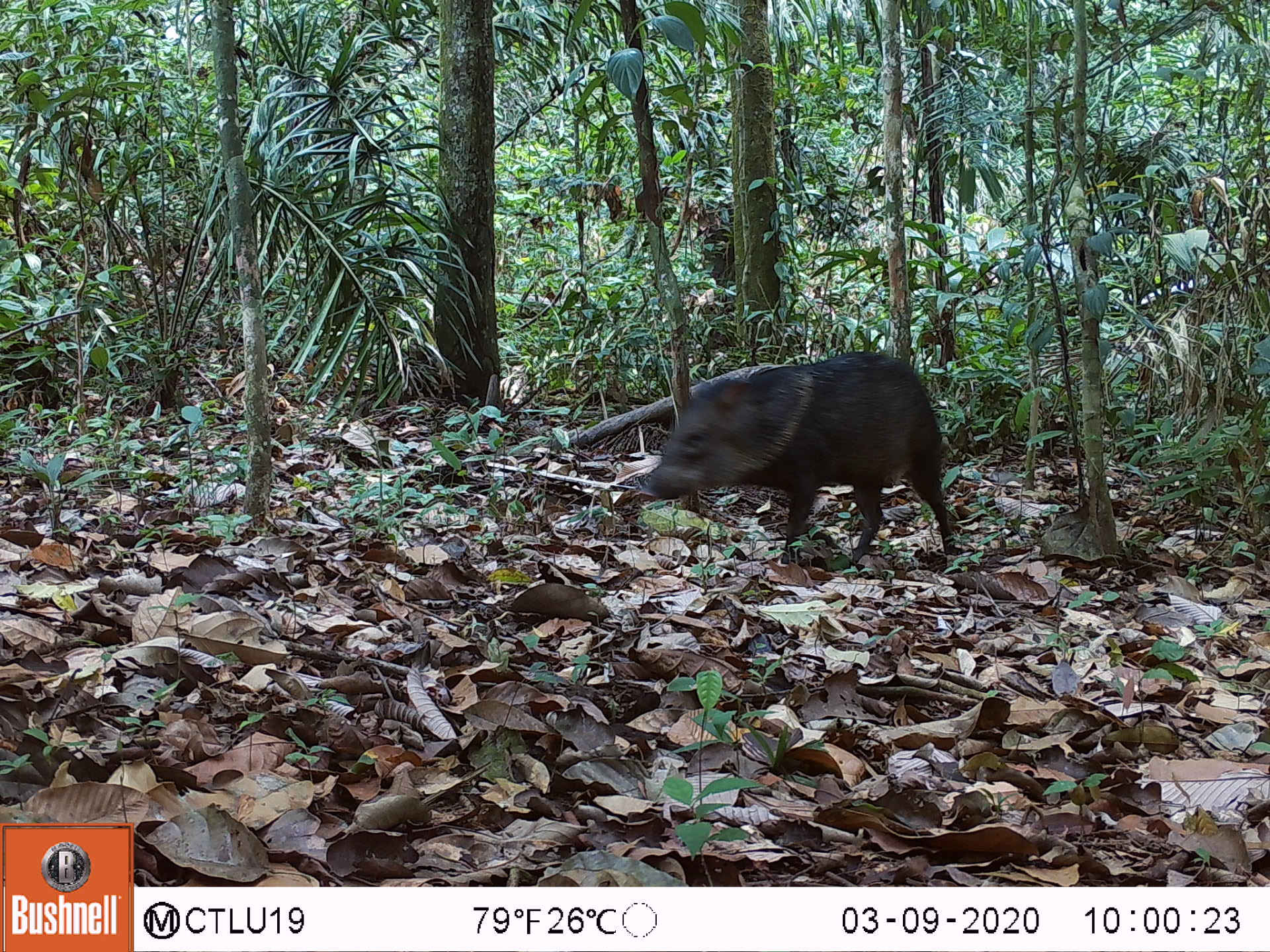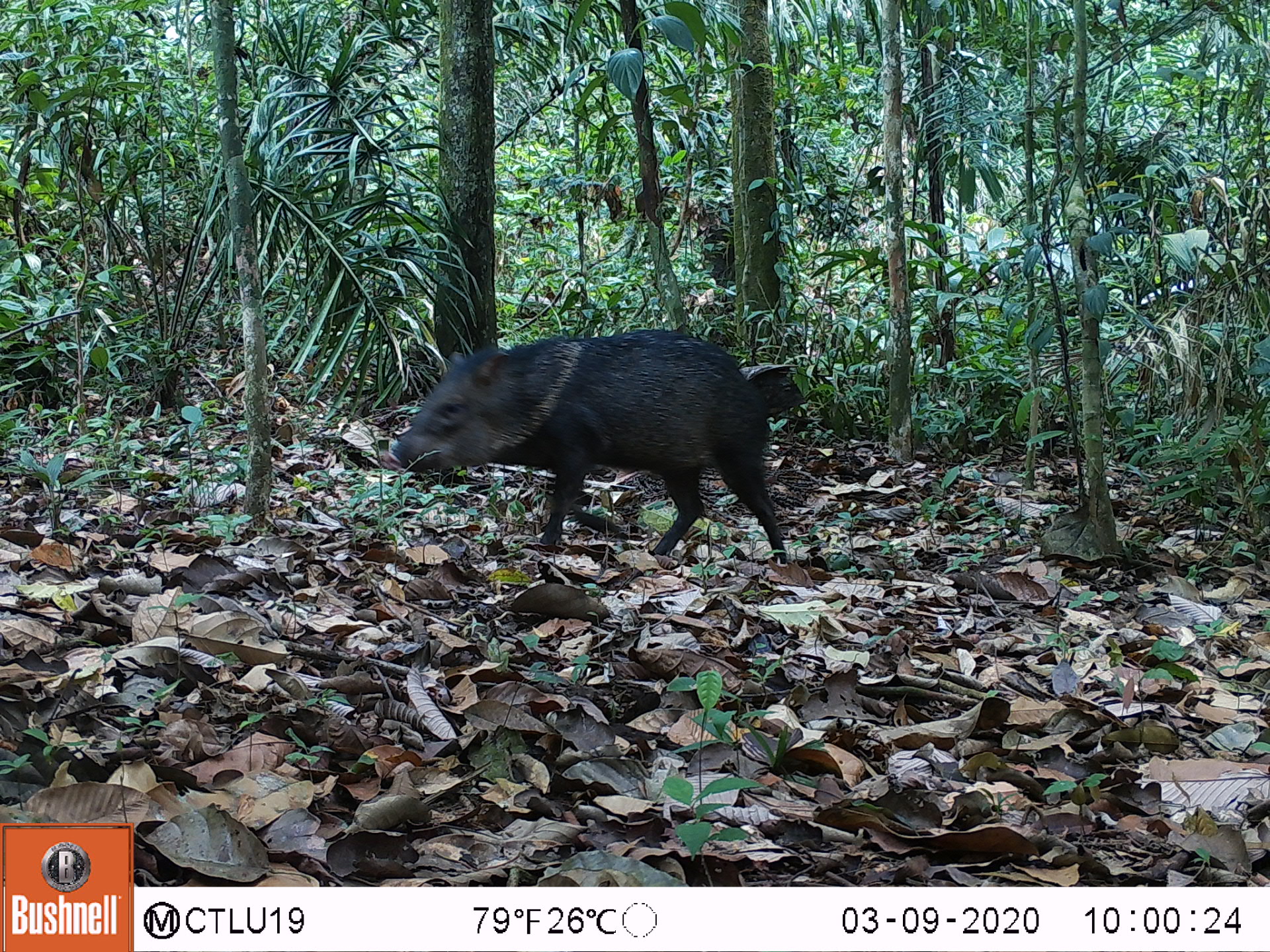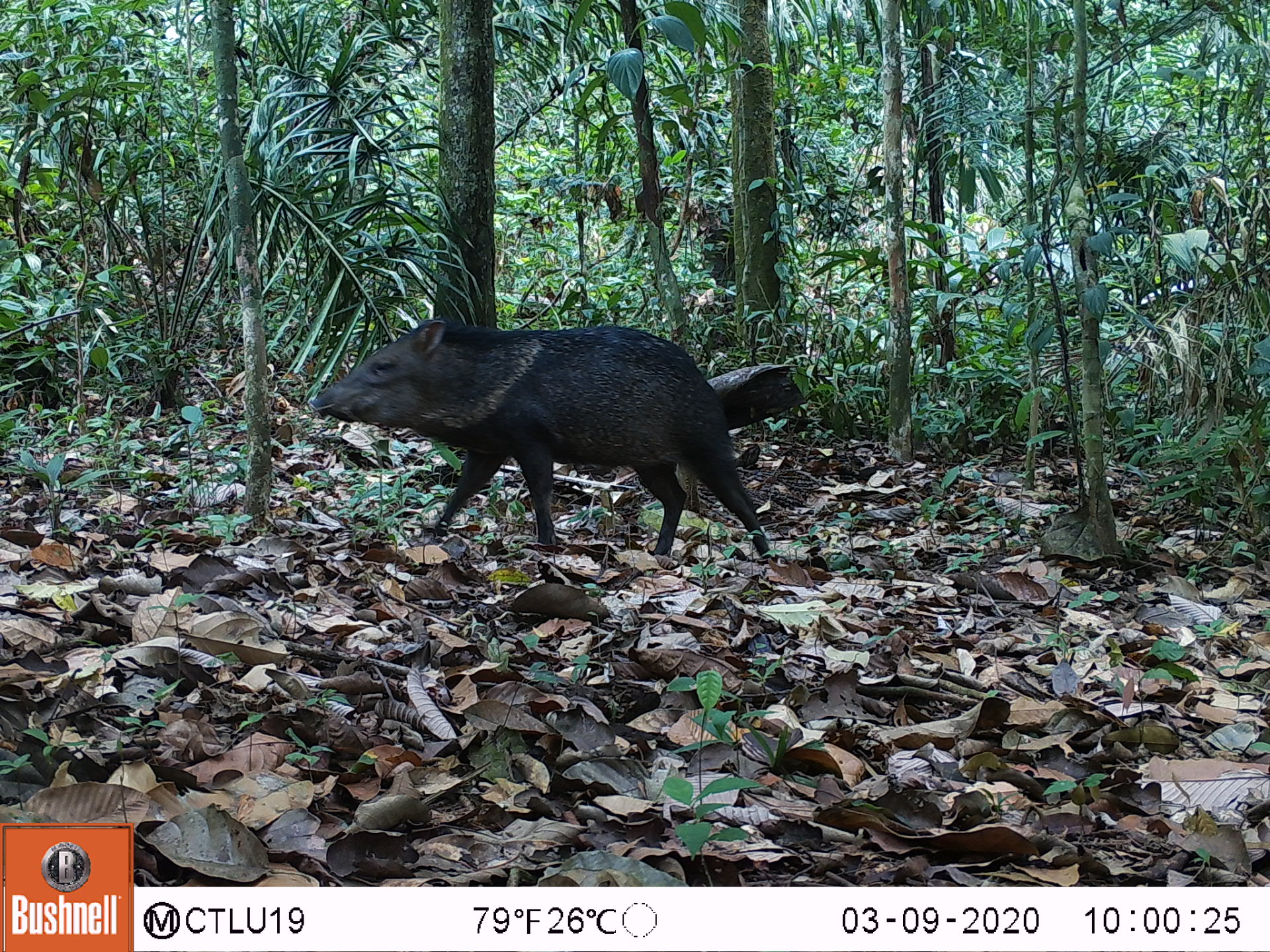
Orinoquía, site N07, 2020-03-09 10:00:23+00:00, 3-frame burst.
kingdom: Animalia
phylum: Chordata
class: Mammalia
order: Artiodactyla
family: Tayassuidae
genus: Pecari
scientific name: Pecari tajacu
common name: collared peccary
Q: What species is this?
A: Collared peccary (Pecari tajacu).